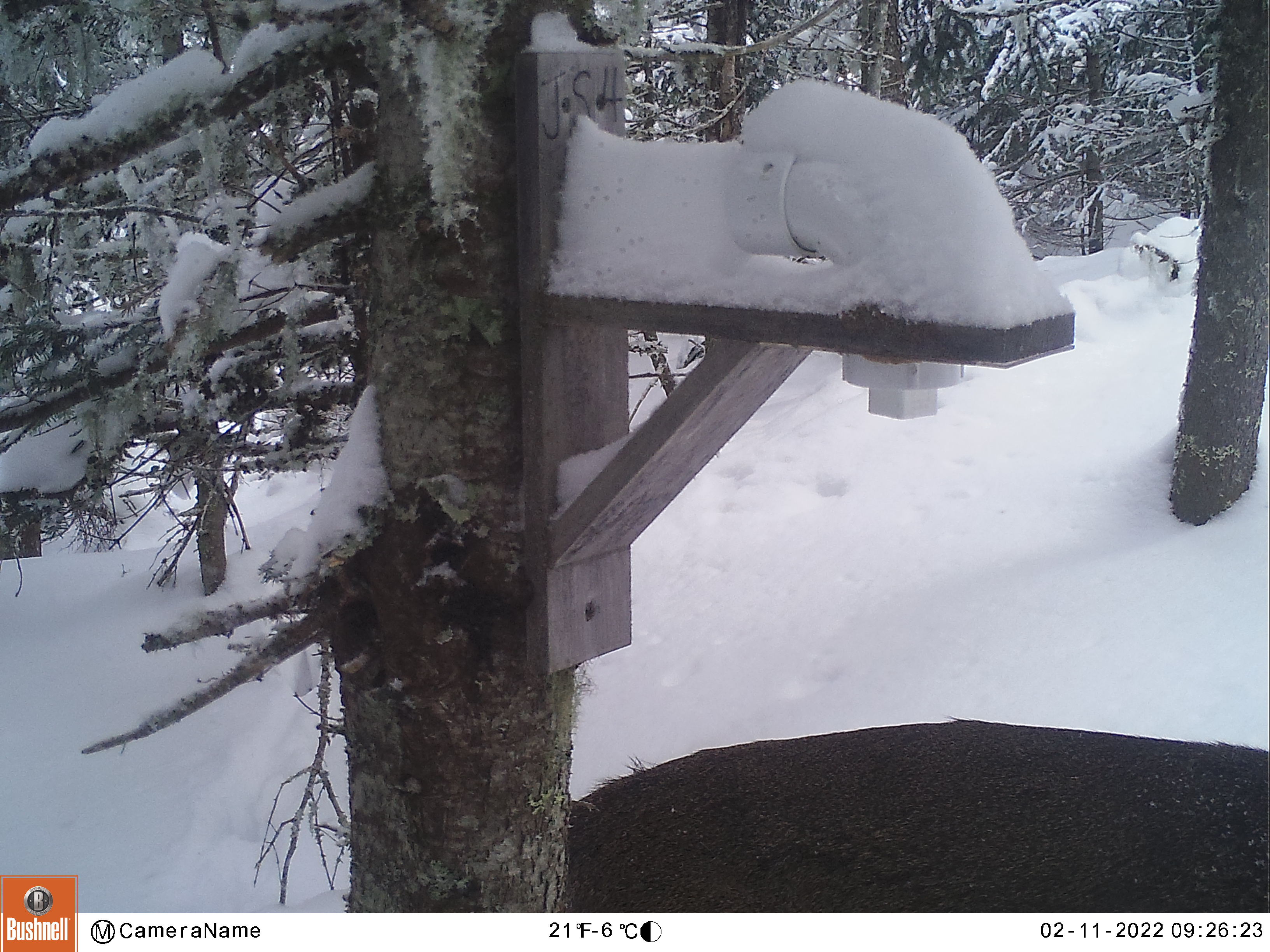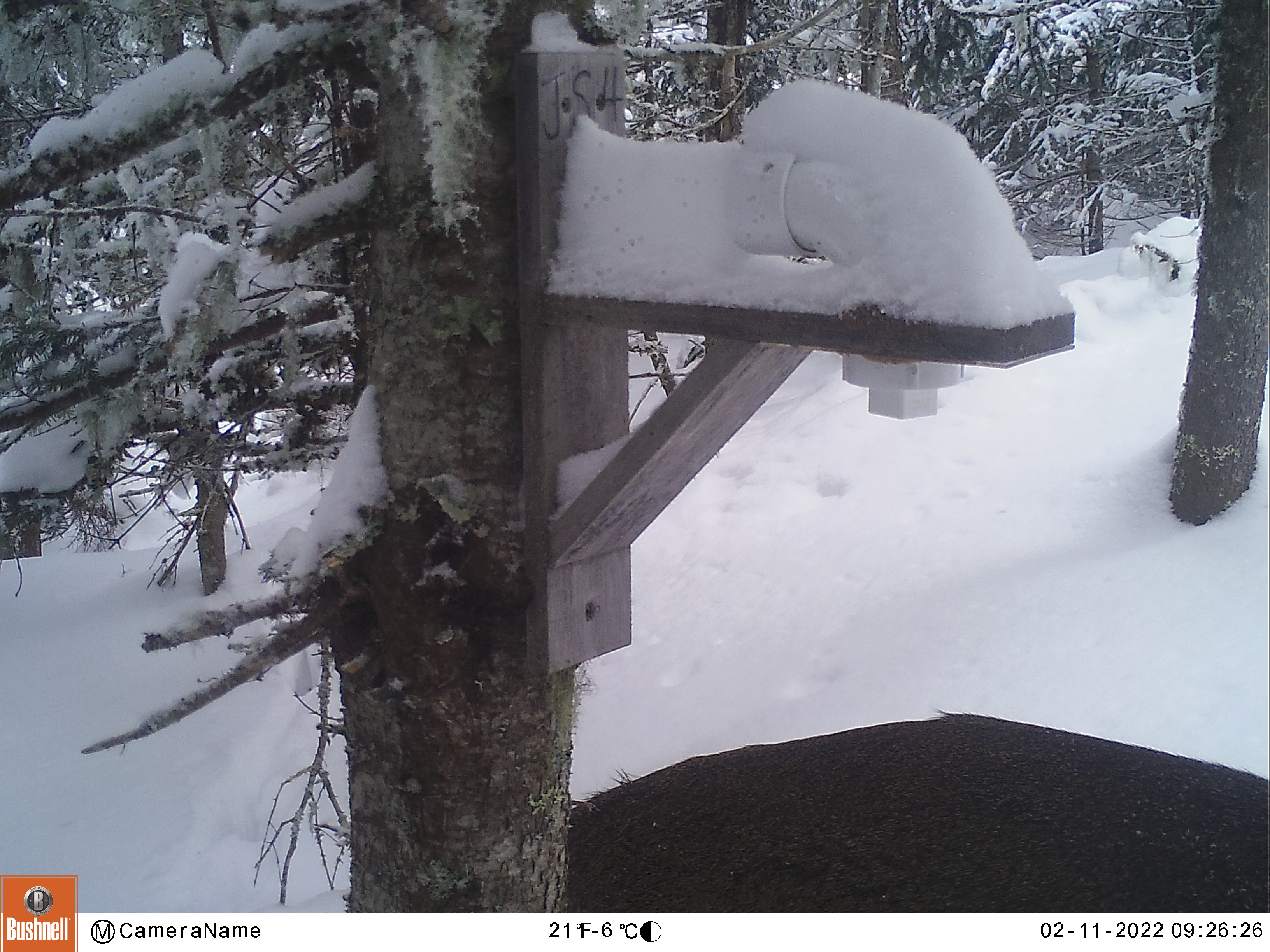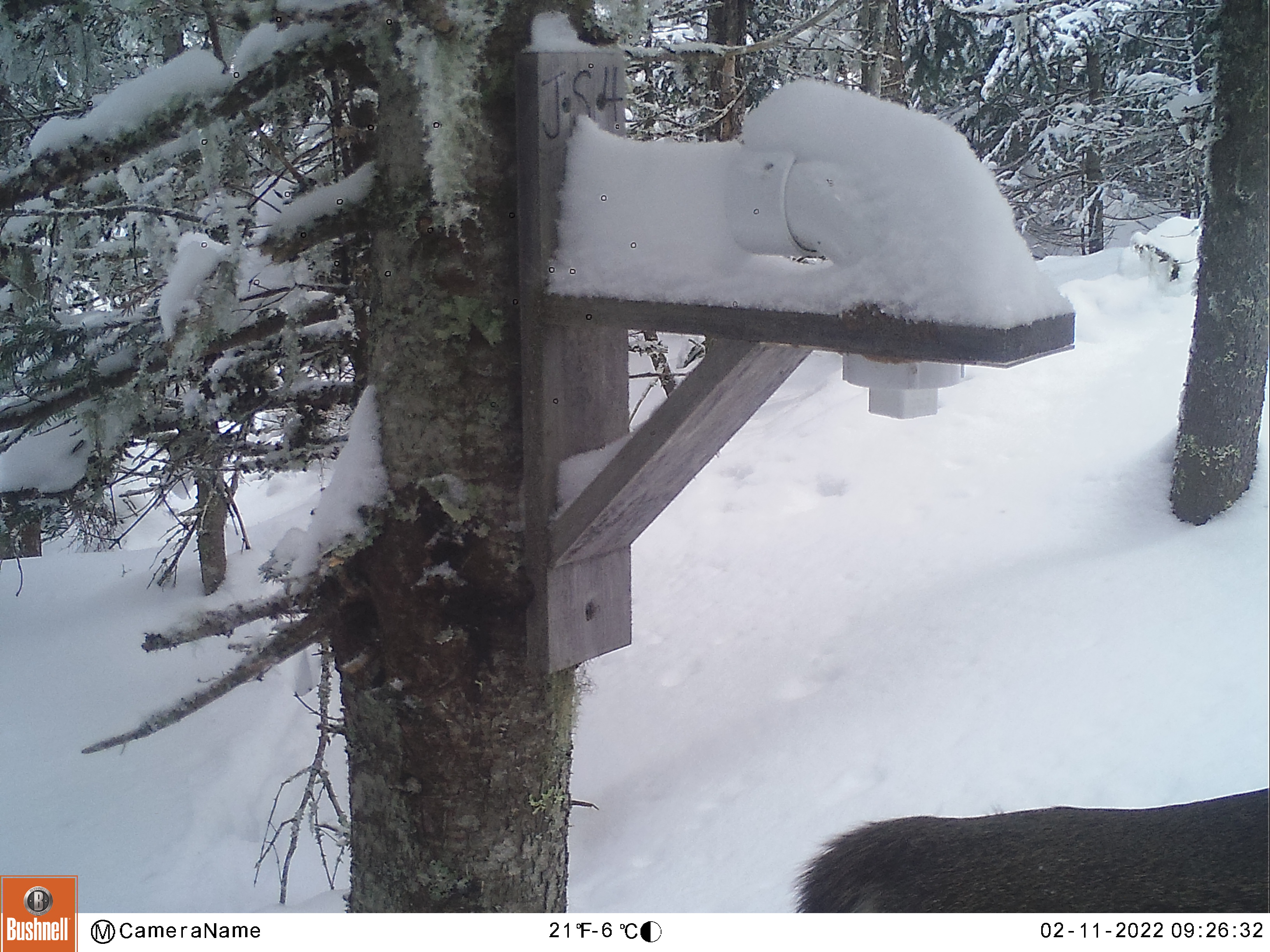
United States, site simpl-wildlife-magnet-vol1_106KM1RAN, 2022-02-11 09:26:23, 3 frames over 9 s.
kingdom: Animalia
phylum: Chordata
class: Mammalia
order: Artiodactyla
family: Cervidae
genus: Odocoileus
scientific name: Odocoileus virginianus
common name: white-tailed deer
White-tailed deer (Odocoileus virginianus).